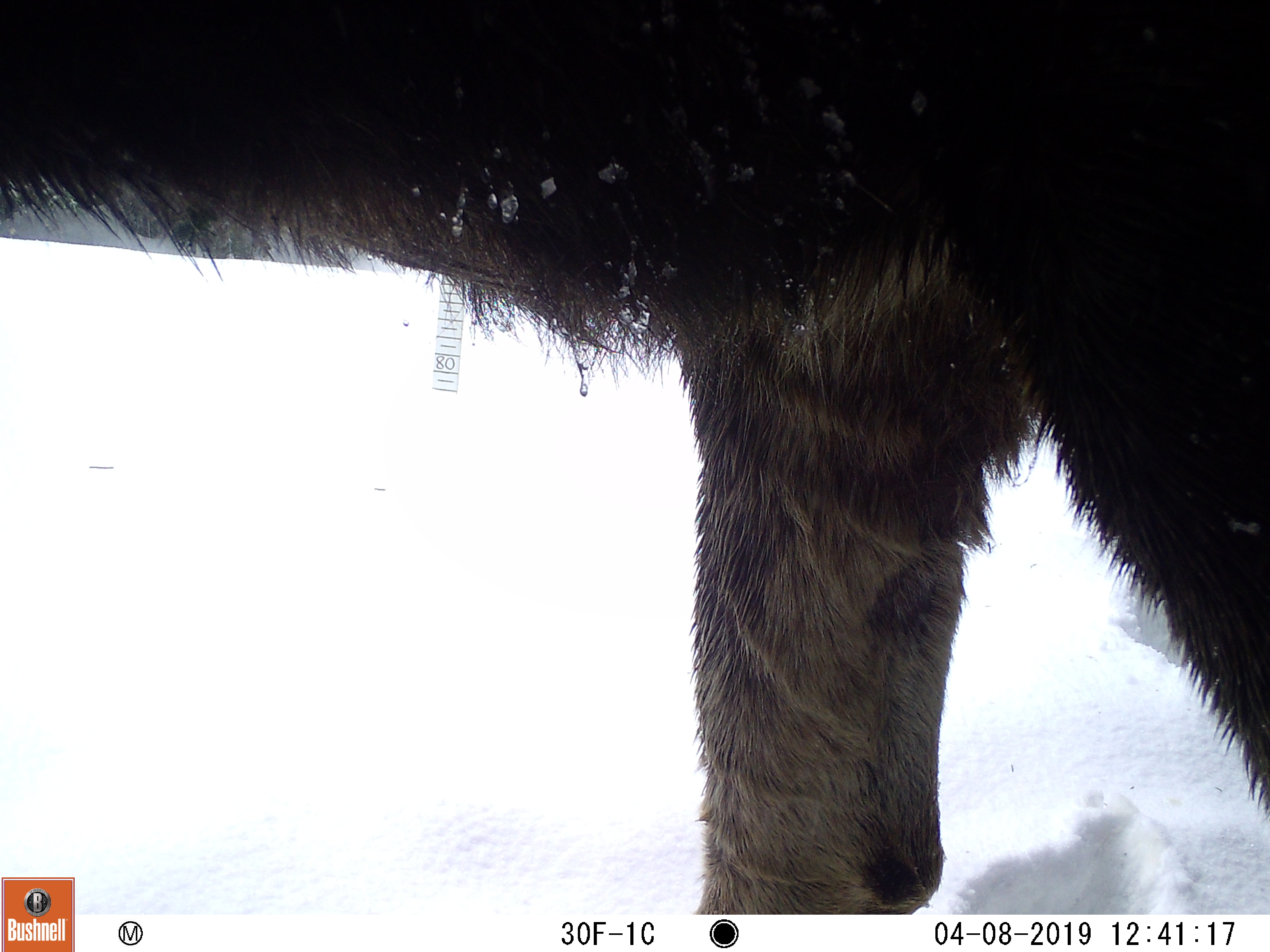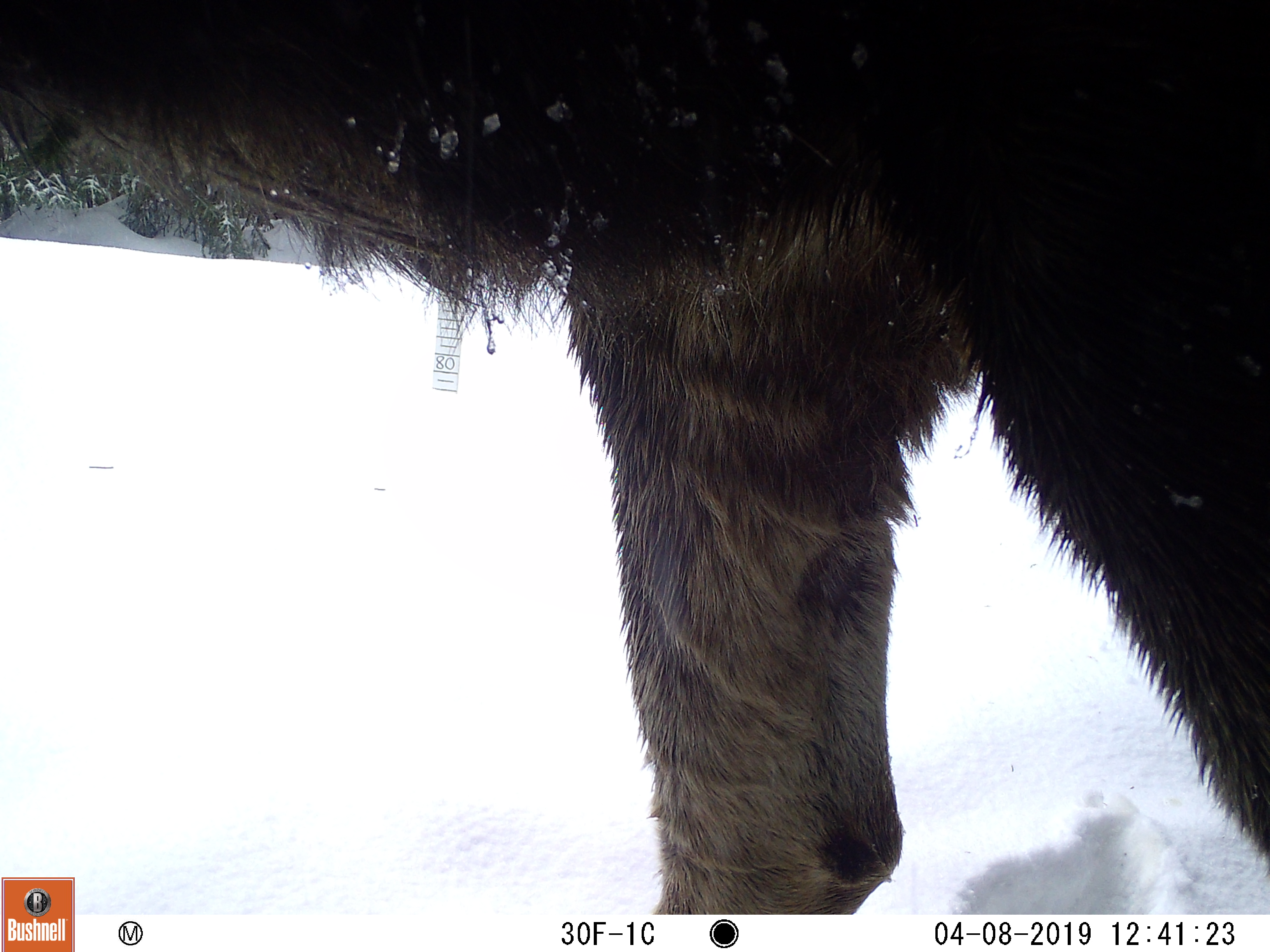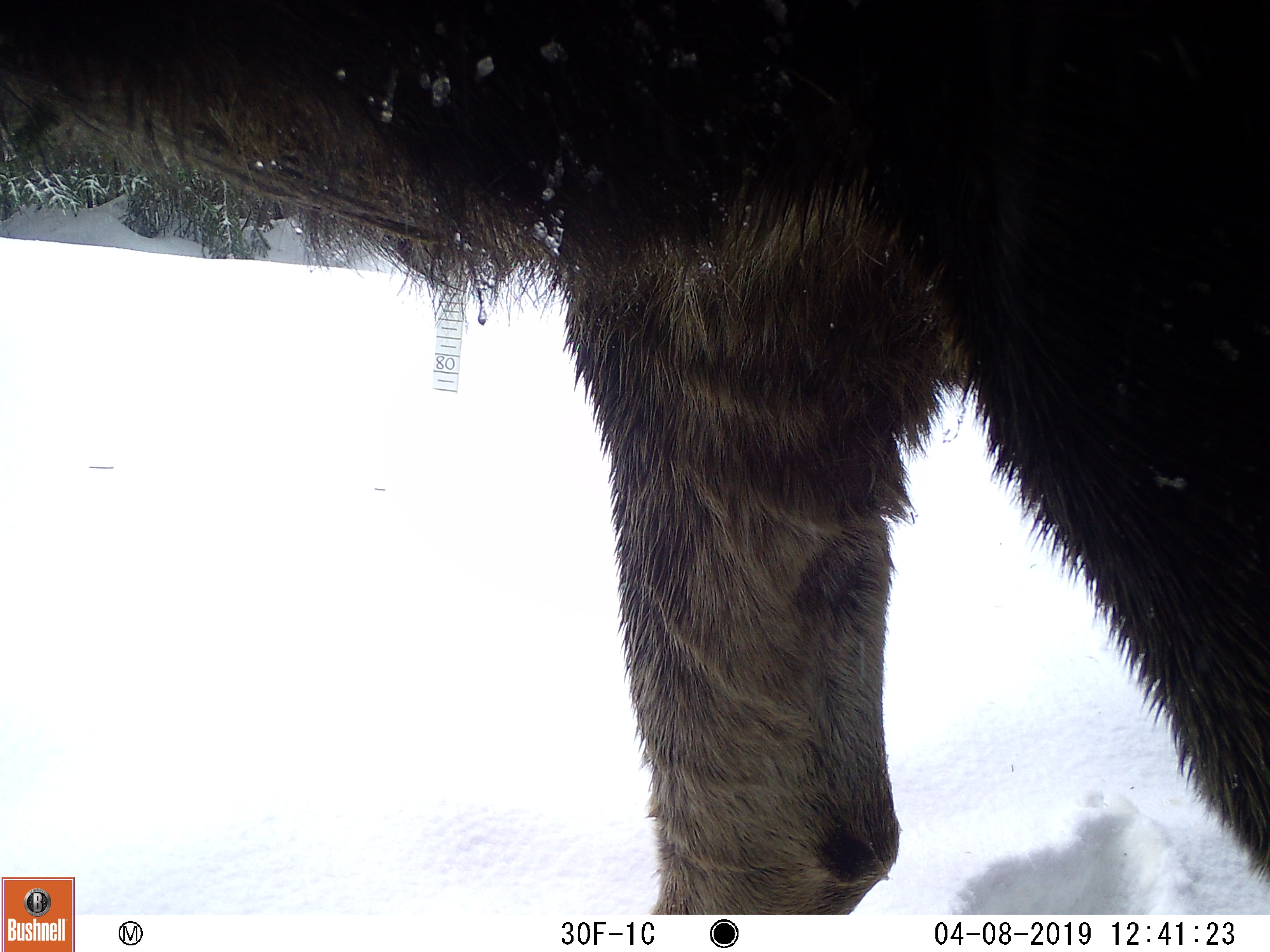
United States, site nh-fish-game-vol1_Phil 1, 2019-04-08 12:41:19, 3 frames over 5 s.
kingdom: Animalia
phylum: Chordata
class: Mammalia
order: Artiodactyla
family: Cervidae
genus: Alces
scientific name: Alces alces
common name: moose